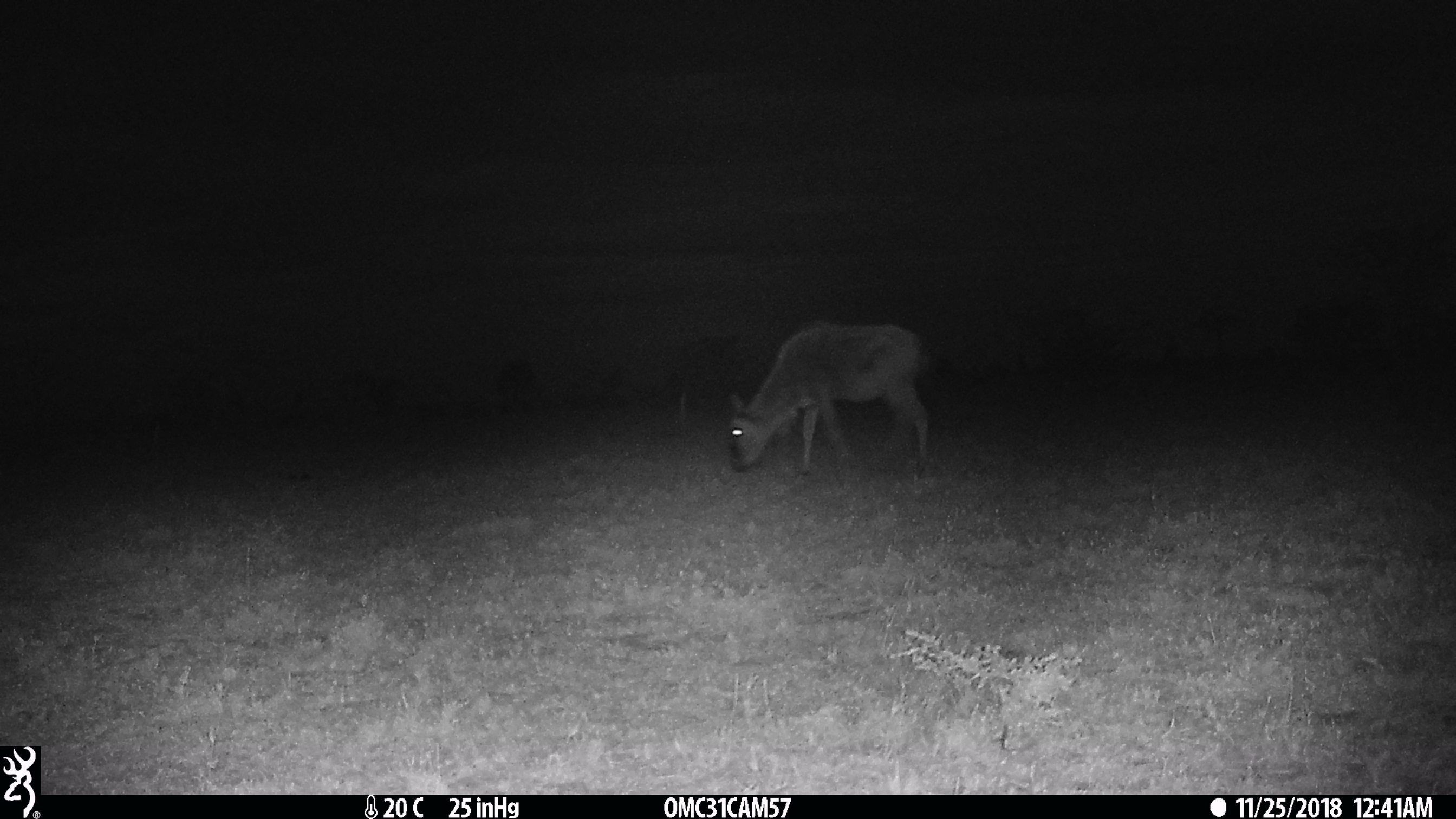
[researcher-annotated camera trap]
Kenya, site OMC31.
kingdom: Animalia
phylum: Chordata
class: Mammalia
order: Artiodactyla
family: Bovidae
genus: Connochaetes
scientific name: Connochaetes taurinus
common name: blue wildebeest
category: wildebeest